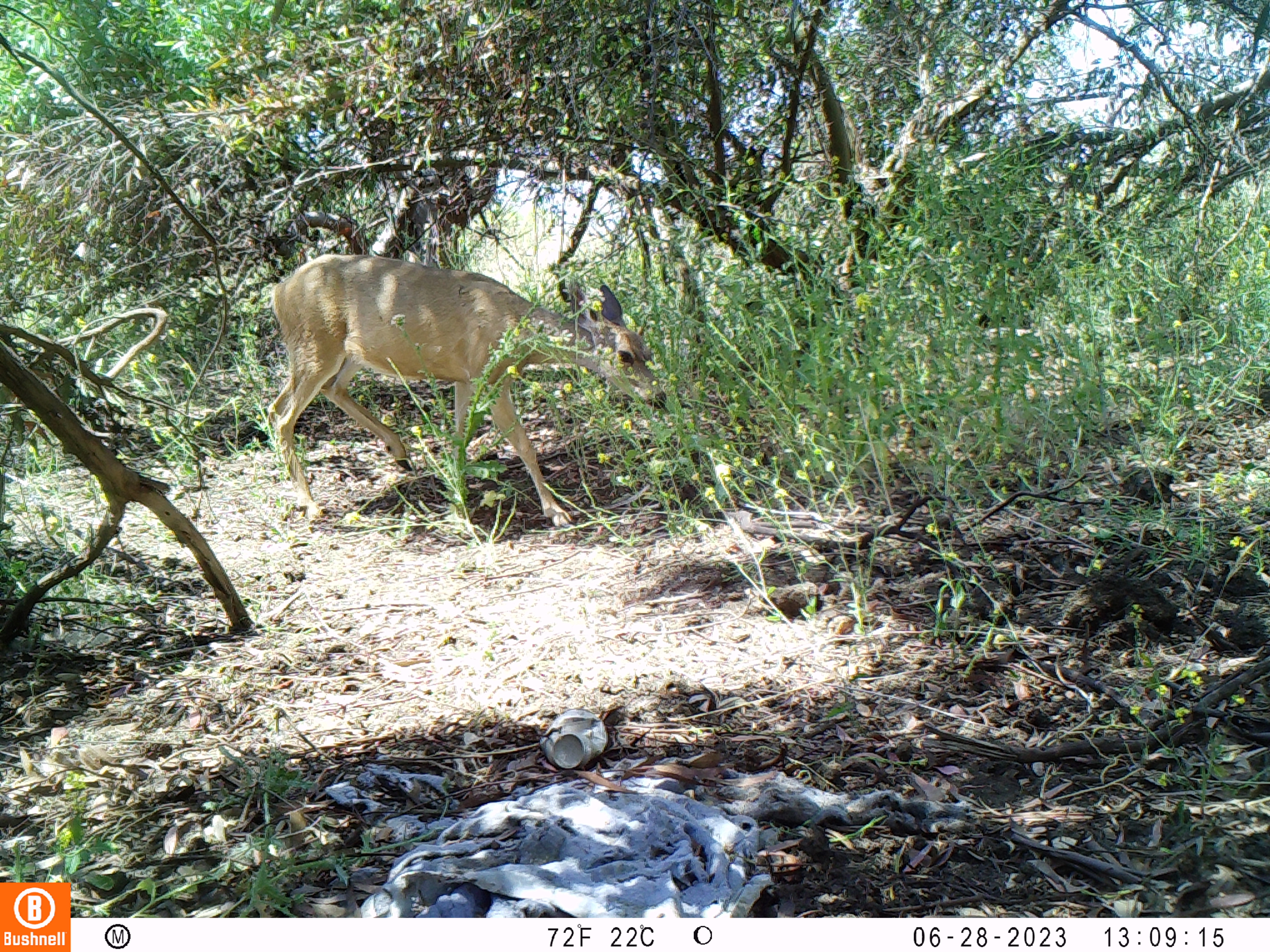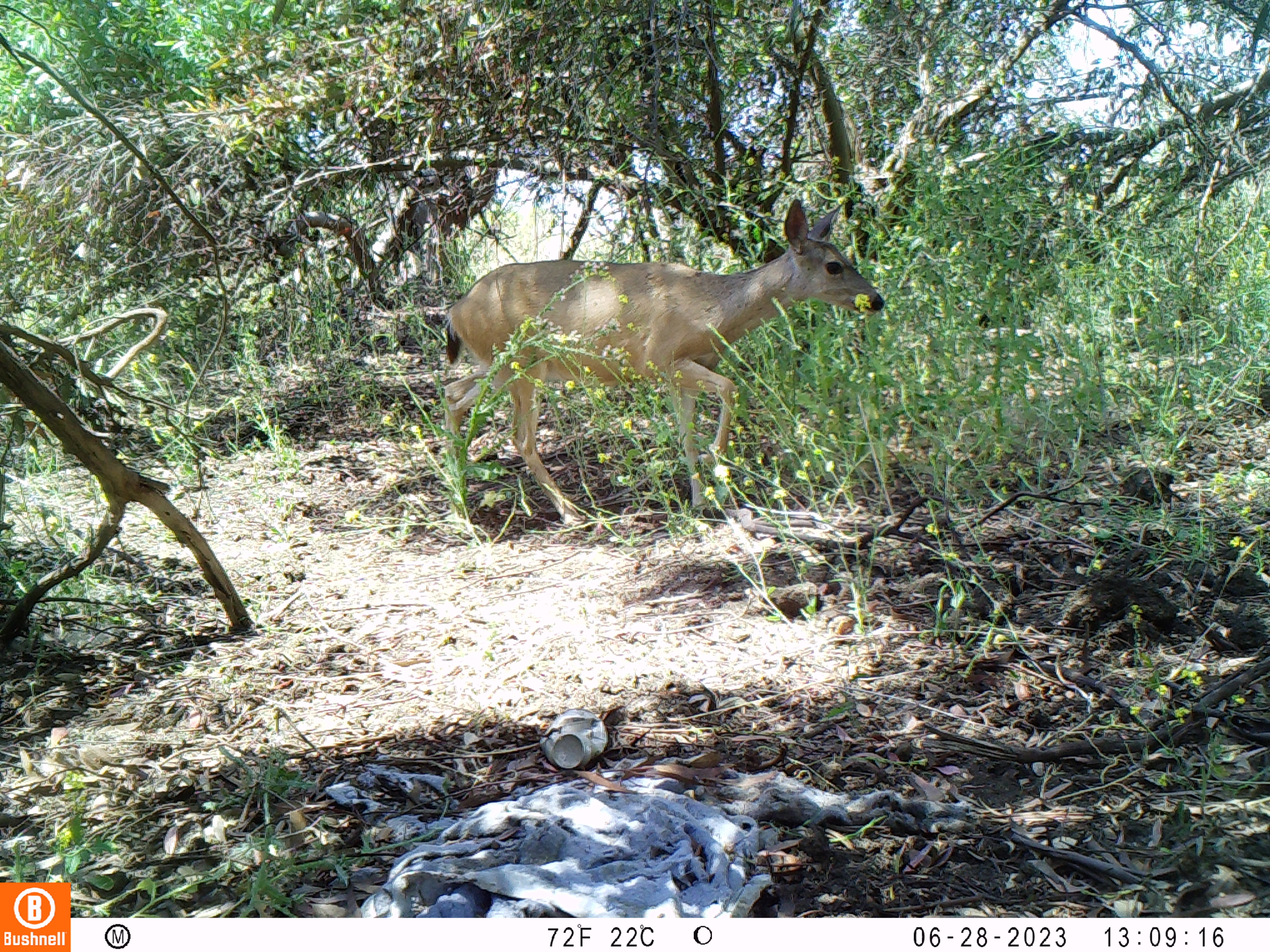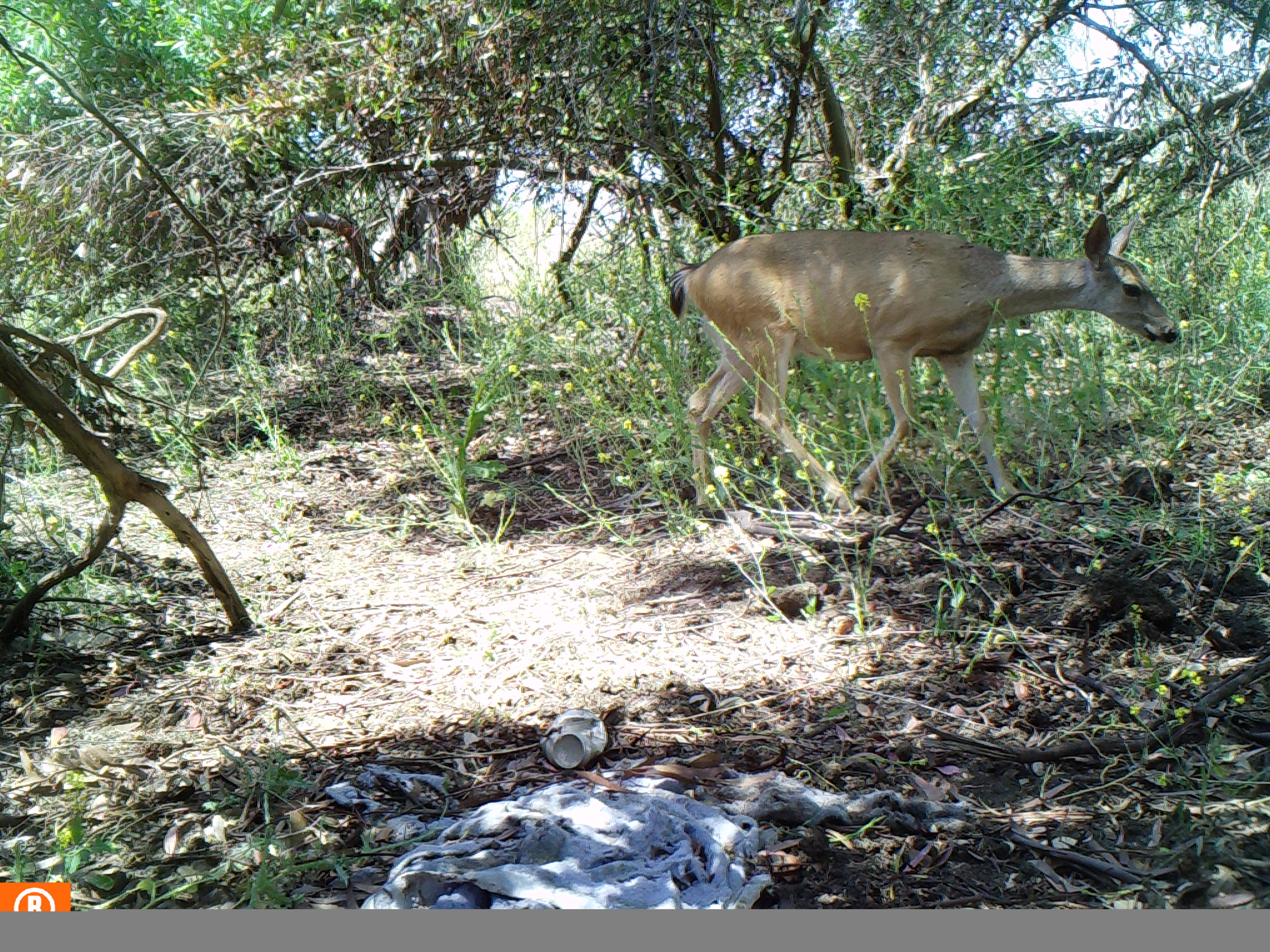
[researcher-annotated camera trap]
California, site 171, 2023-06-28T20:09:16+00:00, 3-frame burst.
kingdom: Animalia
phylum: Chordata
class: Mammalia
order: Artiodactyla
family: Cervidae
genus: Odocoileus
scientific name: Odocoileus hemionus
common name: mule deer